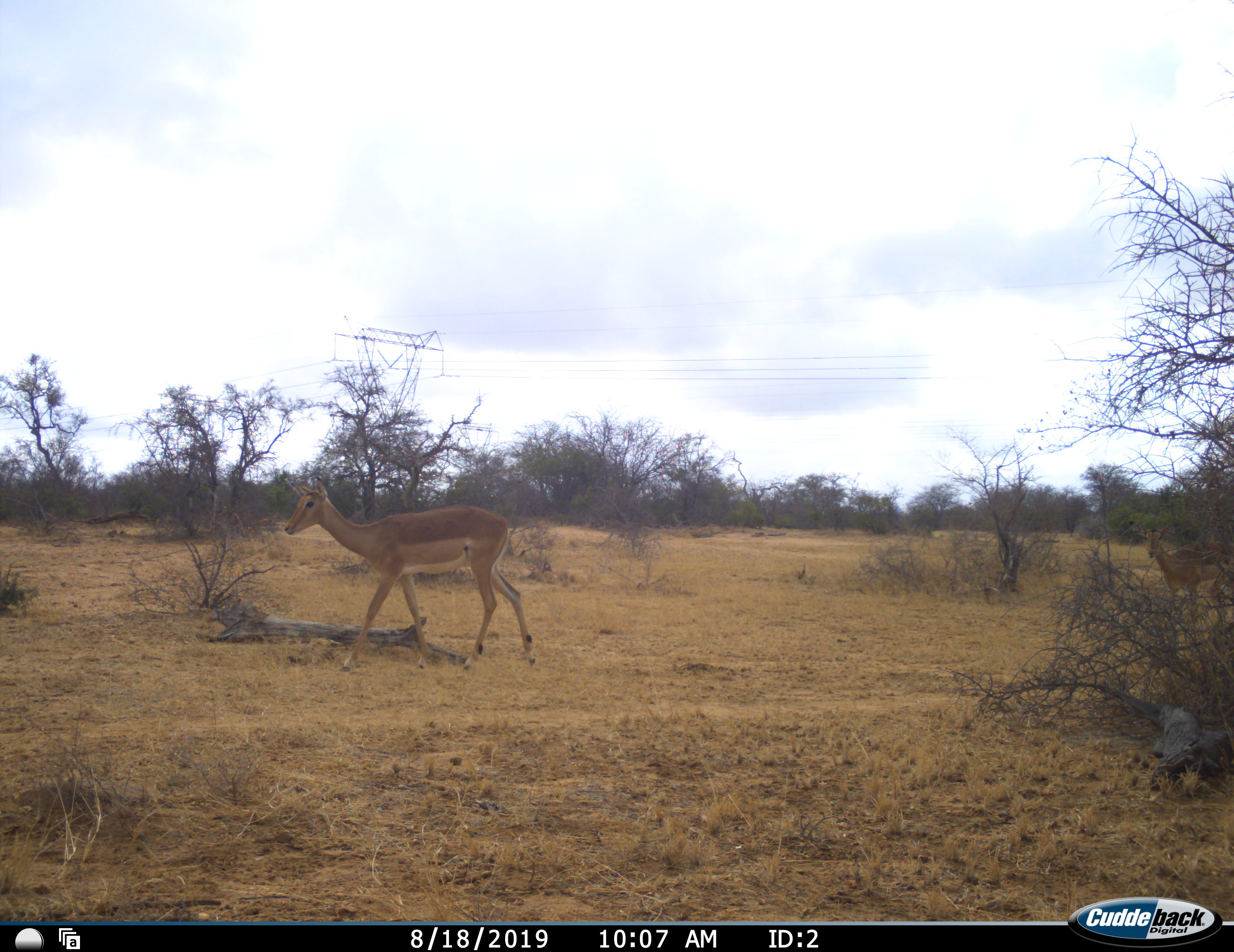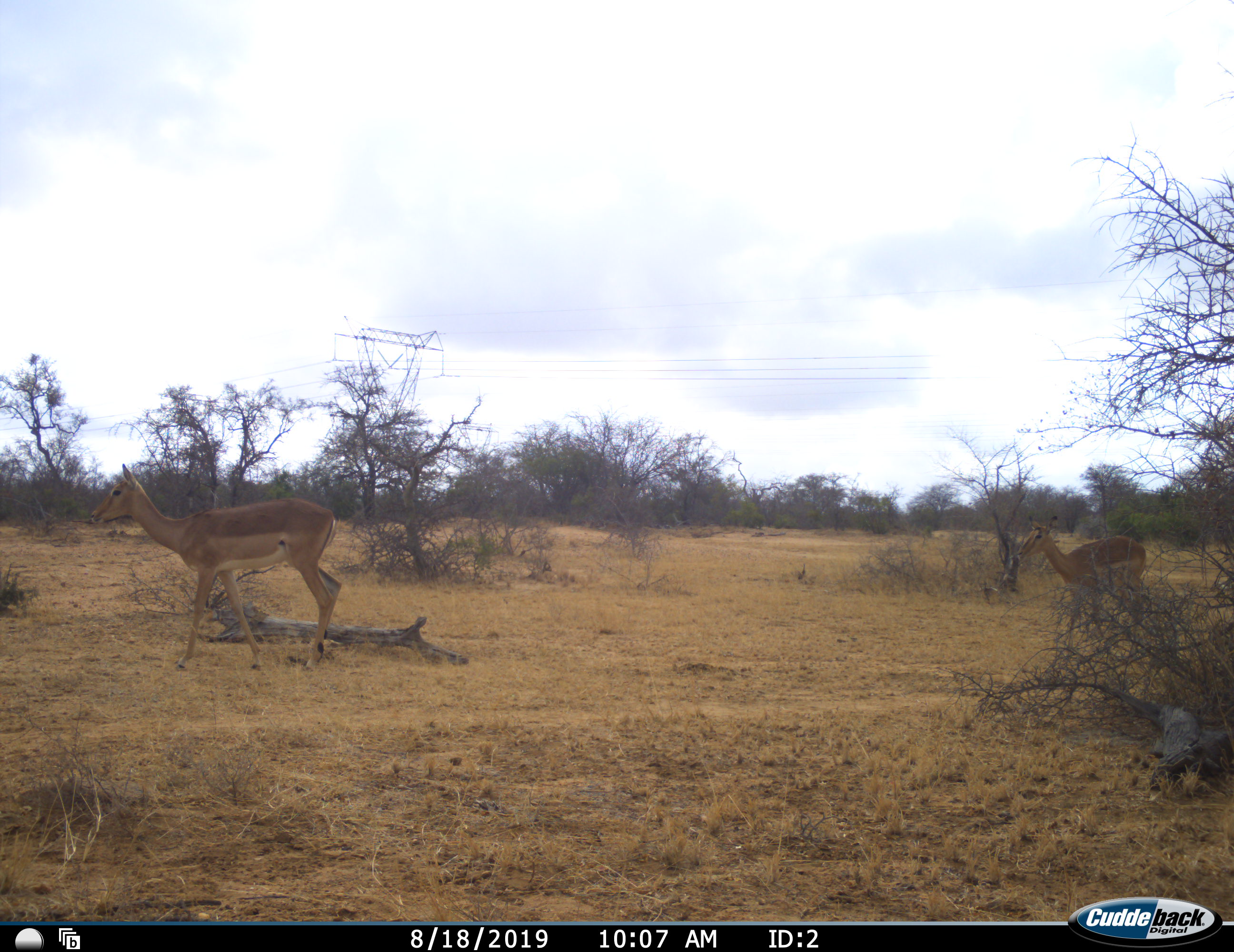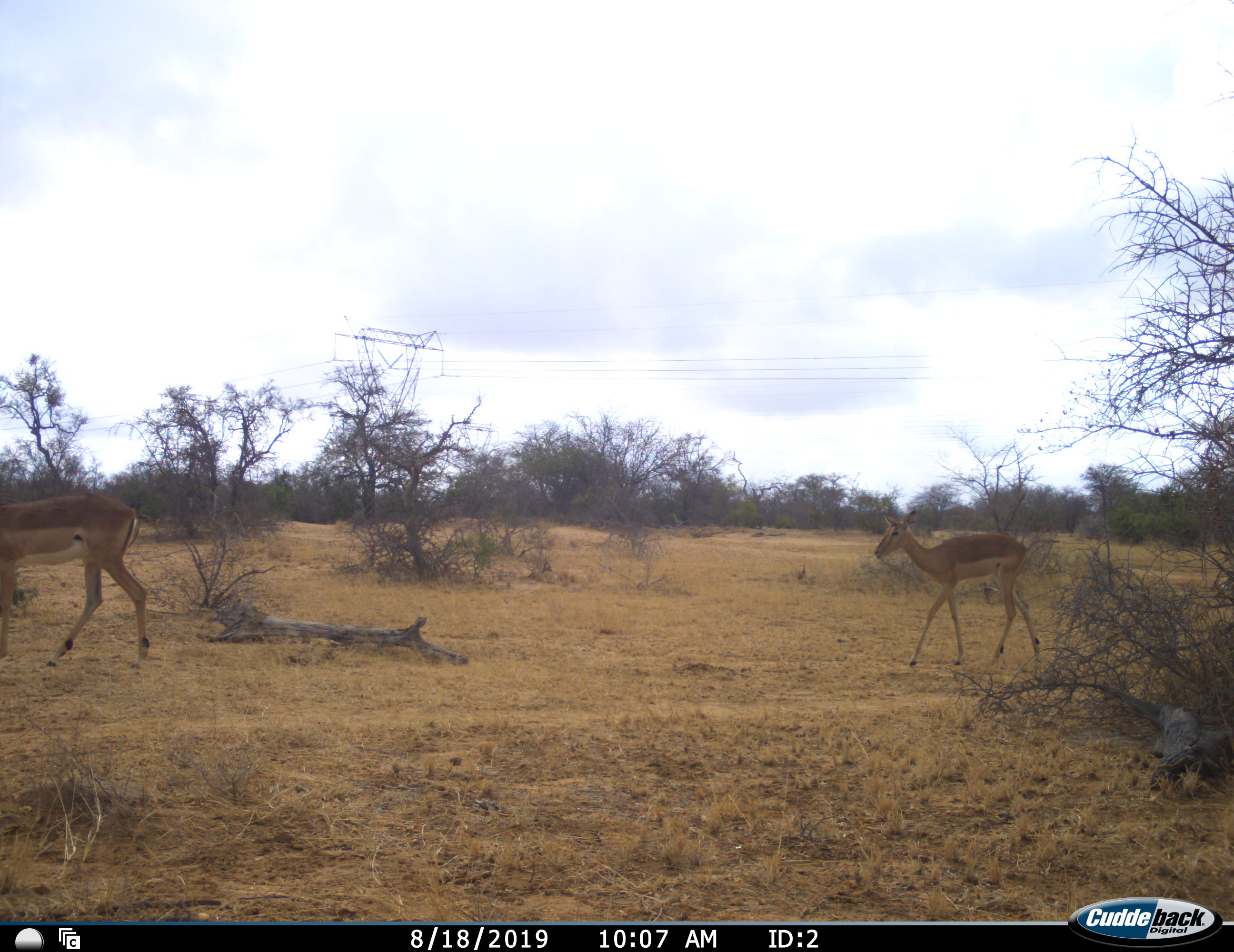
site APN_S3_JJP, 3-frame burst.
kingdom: Animalia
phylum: Chordata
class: Mammalia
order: Artiodactyla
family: Bovidae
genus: Aepyceros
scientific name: Aepyceros melampus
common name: impala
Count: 2.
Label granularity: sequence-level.